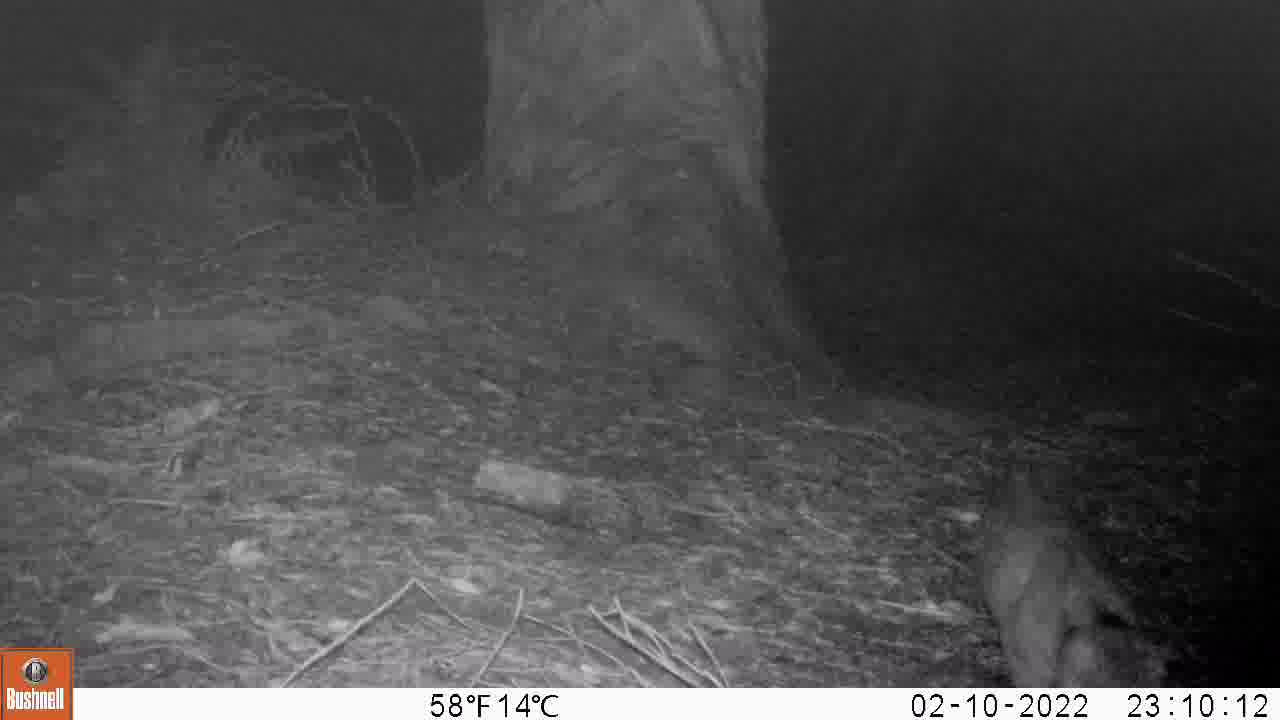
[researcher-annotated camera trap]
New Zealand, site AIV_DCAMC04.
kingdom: Animalia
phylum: Chordata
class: Mammalia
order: Carnivora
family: Felidae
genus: Felis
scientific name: Felis catus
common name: domestic cat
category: cat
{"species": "cat (domestic cat) (Felis catus)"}